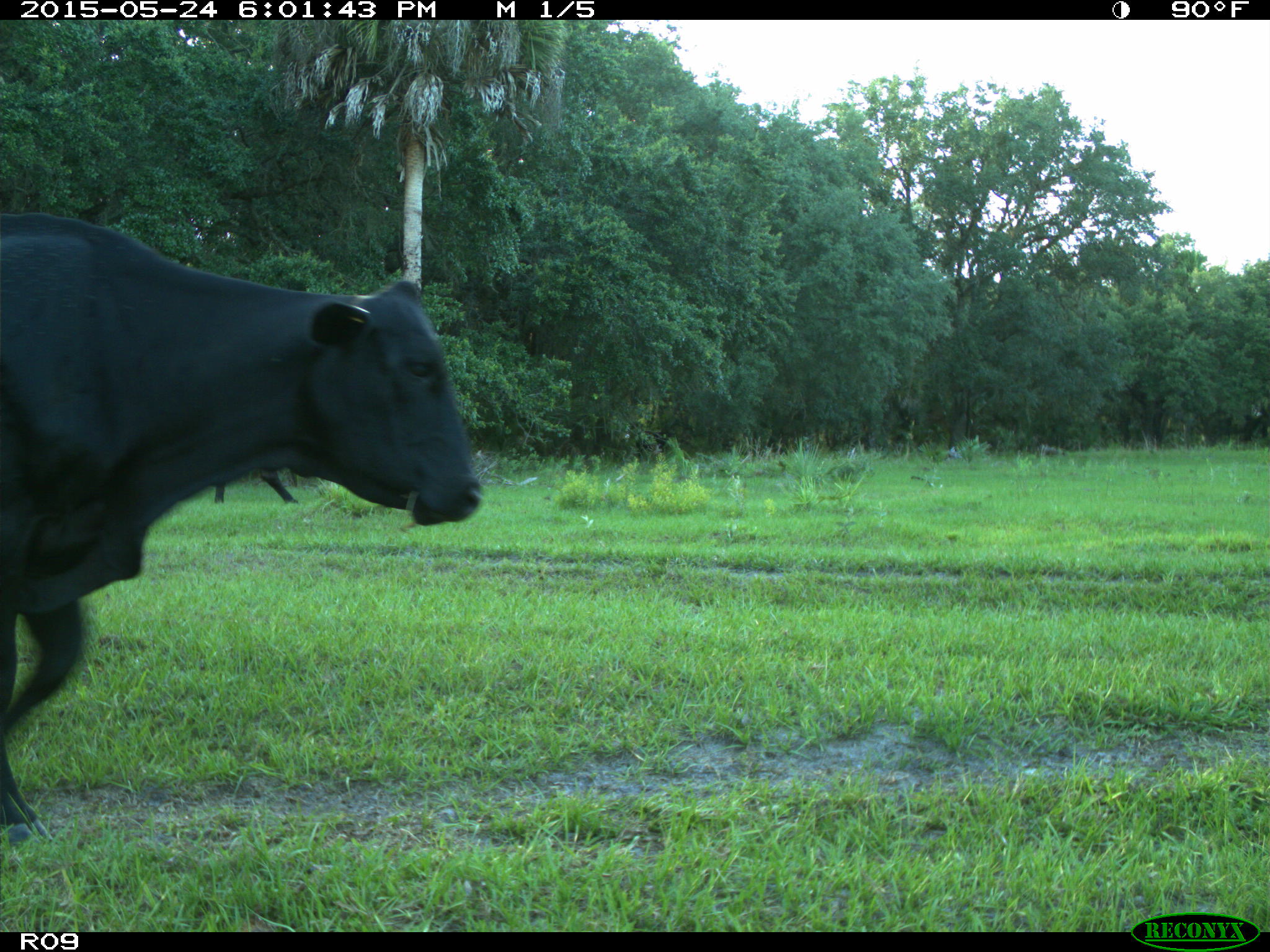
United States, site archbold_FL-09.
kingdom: Animalia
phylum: Chordata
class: Mammalia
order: Artiodactyla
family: Bovidae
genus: Bos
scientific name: Bos taurus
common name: domestic cow